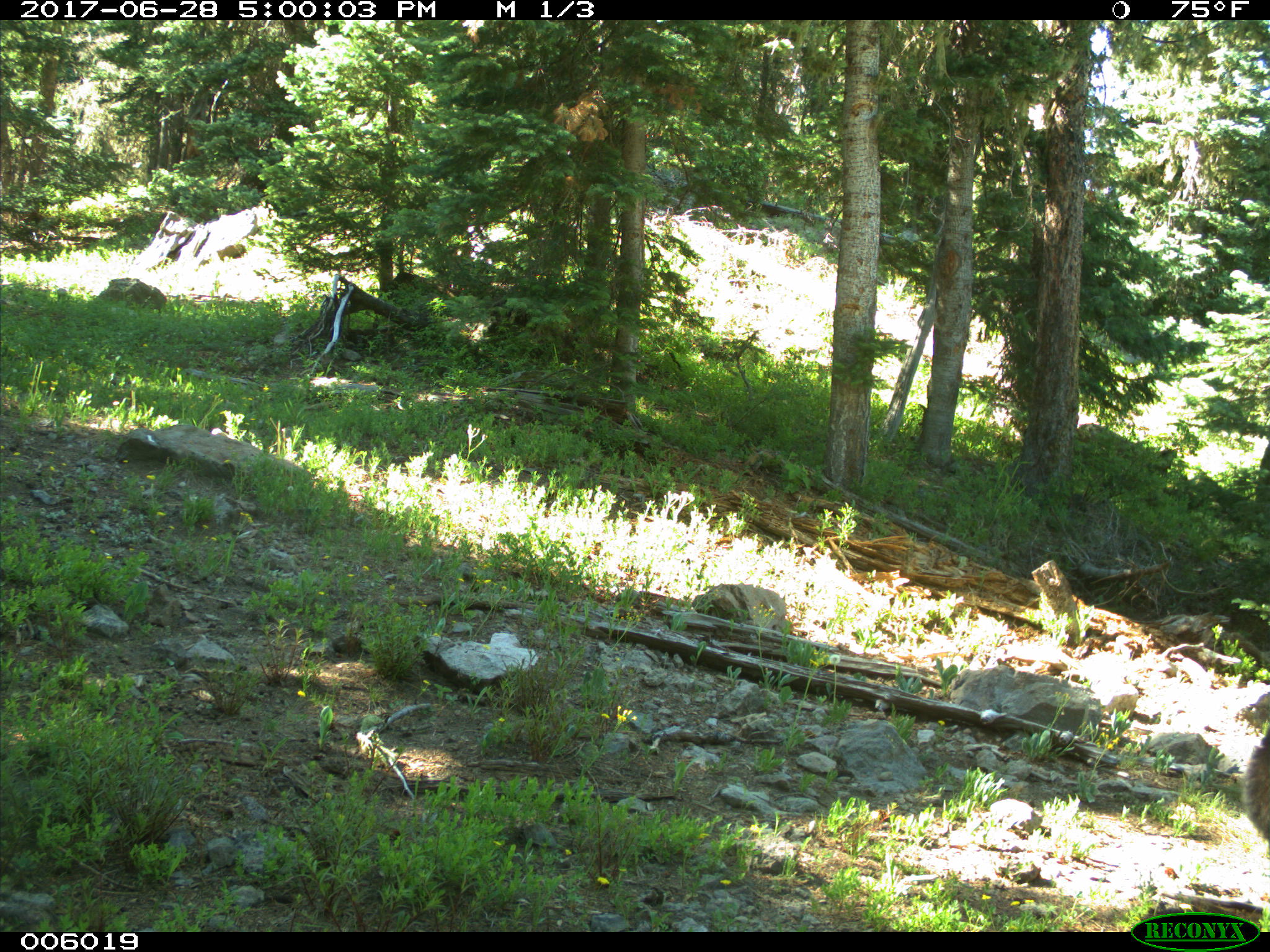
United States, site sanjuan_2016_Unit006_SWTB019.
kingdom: Animalia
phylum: Chordata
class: Mammalia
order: Carnivora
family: Ursidae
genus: Ursus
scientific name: Ursus americanus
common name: american black bear